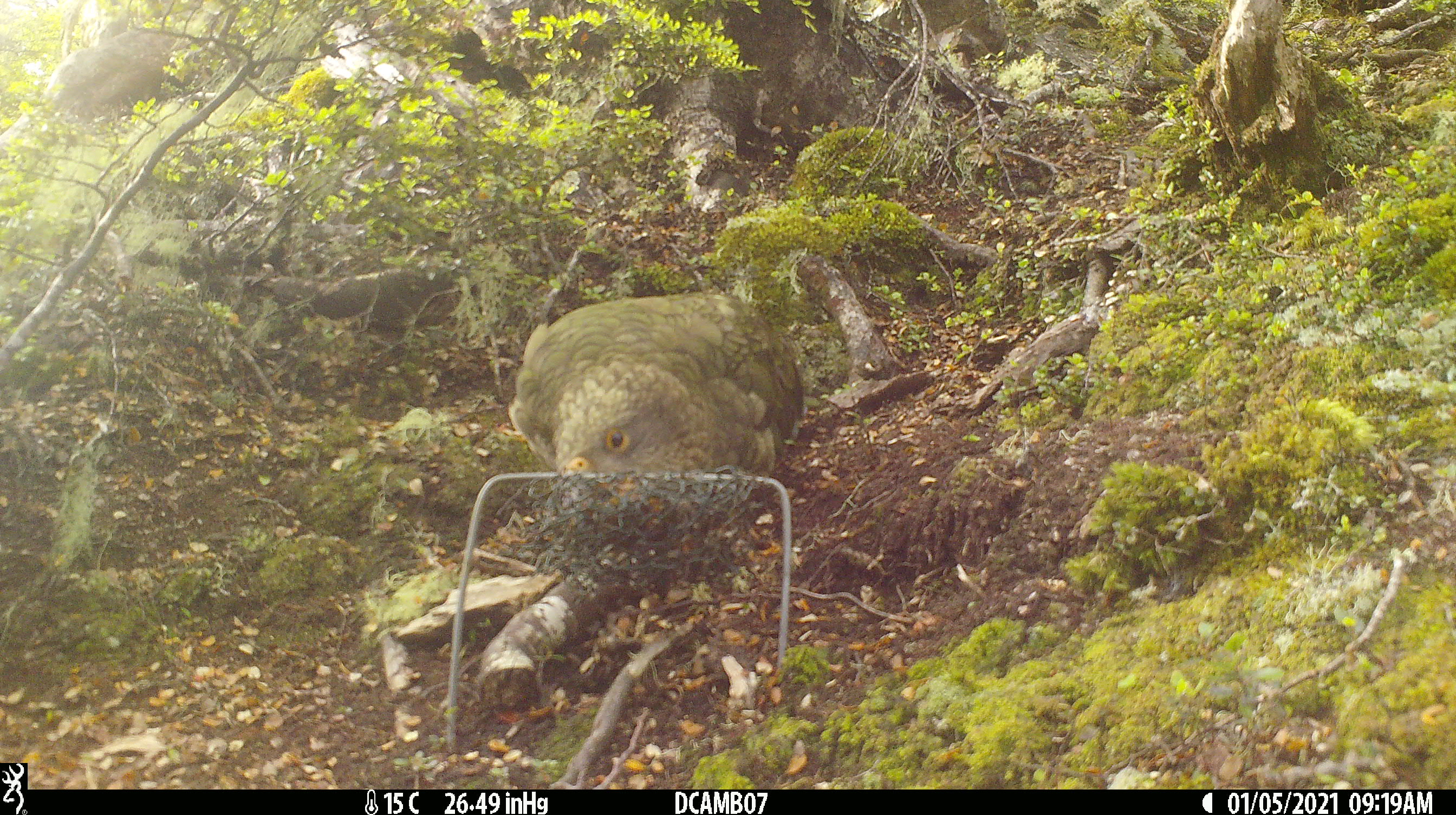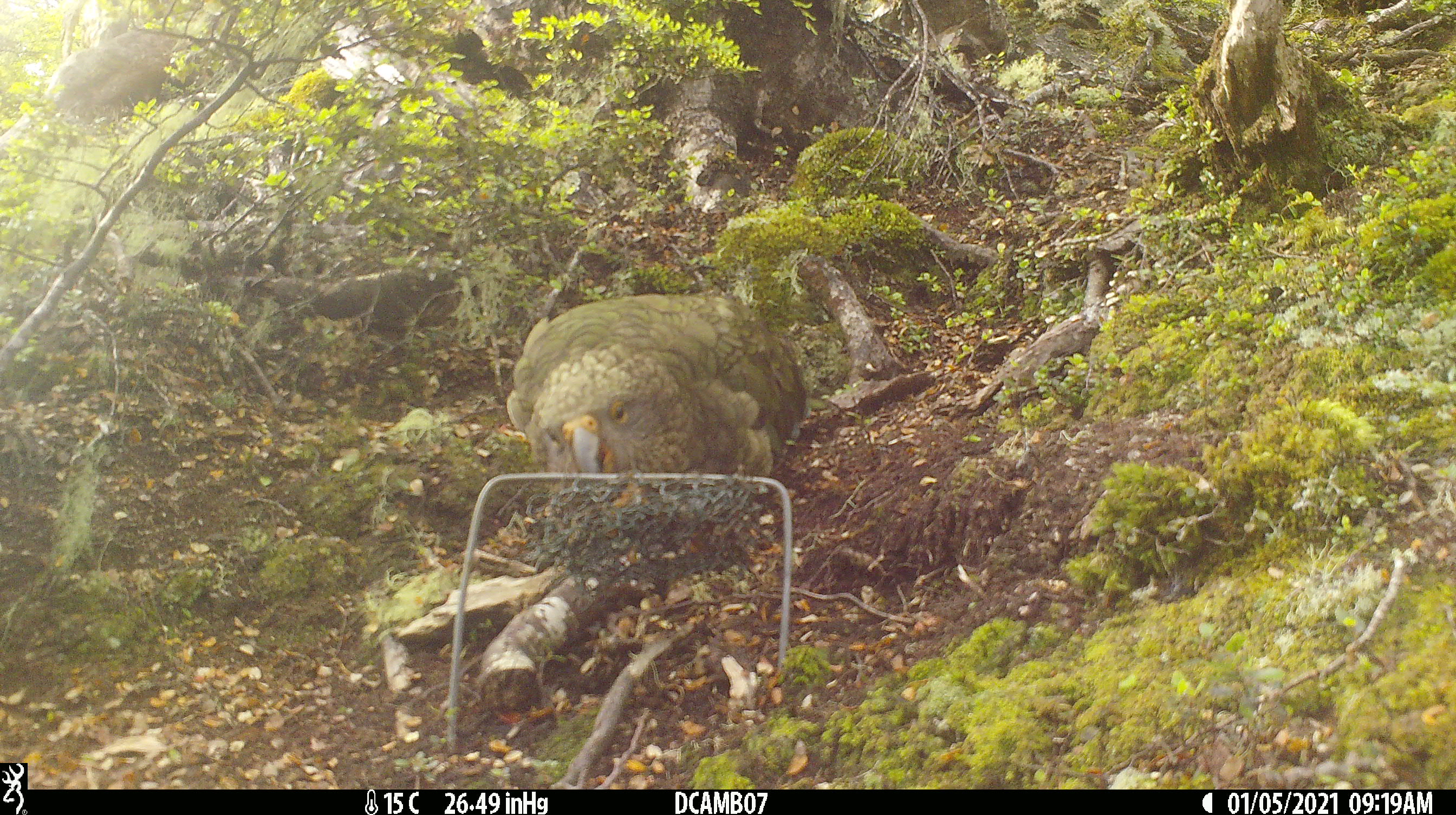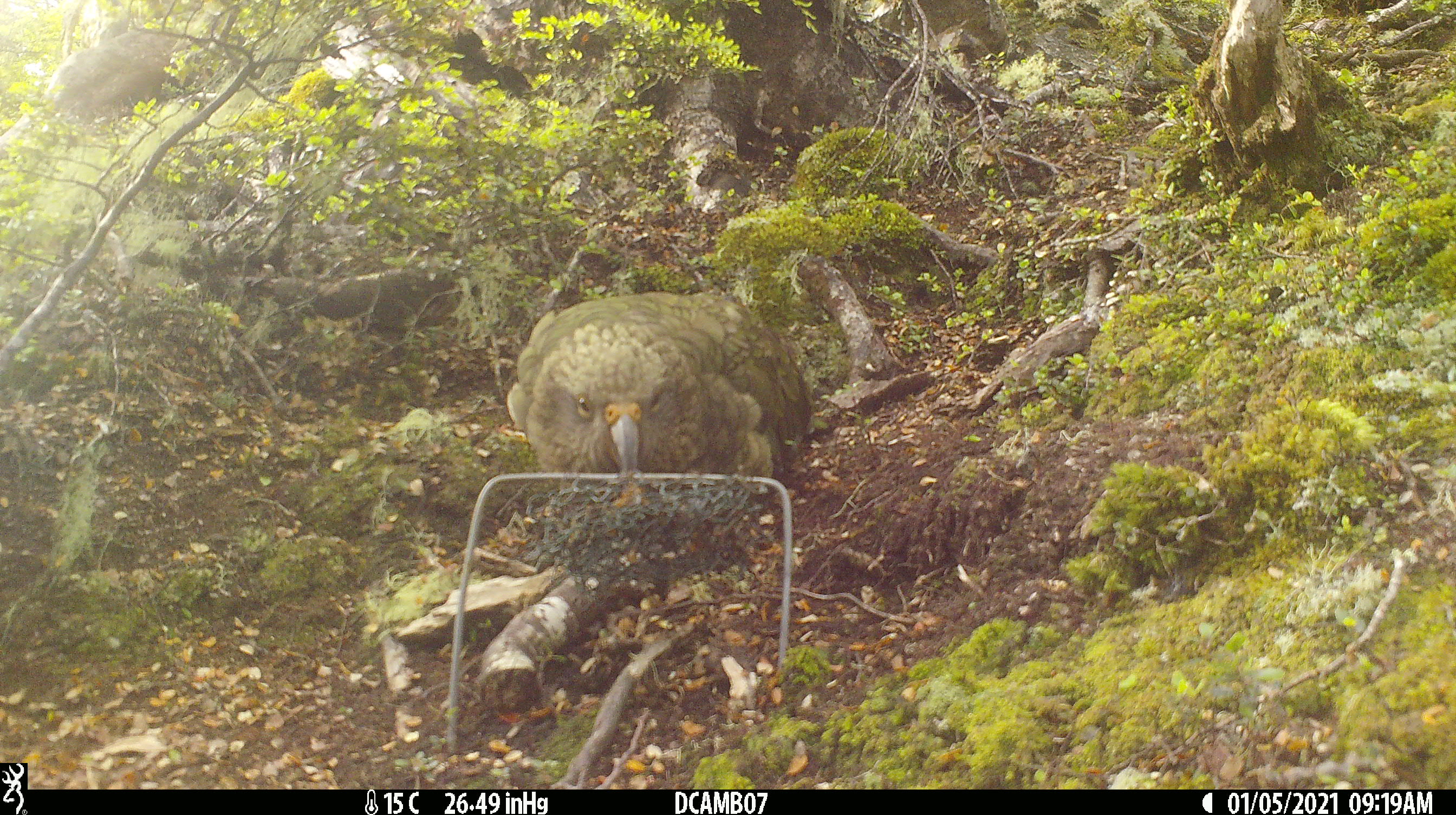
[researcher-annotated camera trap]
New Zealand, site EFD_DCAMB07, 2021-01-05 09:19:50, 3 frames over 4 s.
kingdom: Animalia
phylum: Chordata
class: Aves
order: Psittaciformes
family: Strigopidae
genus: Nestor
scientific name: Nestor notabilis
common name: kea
Kea (Nestor notabilis).